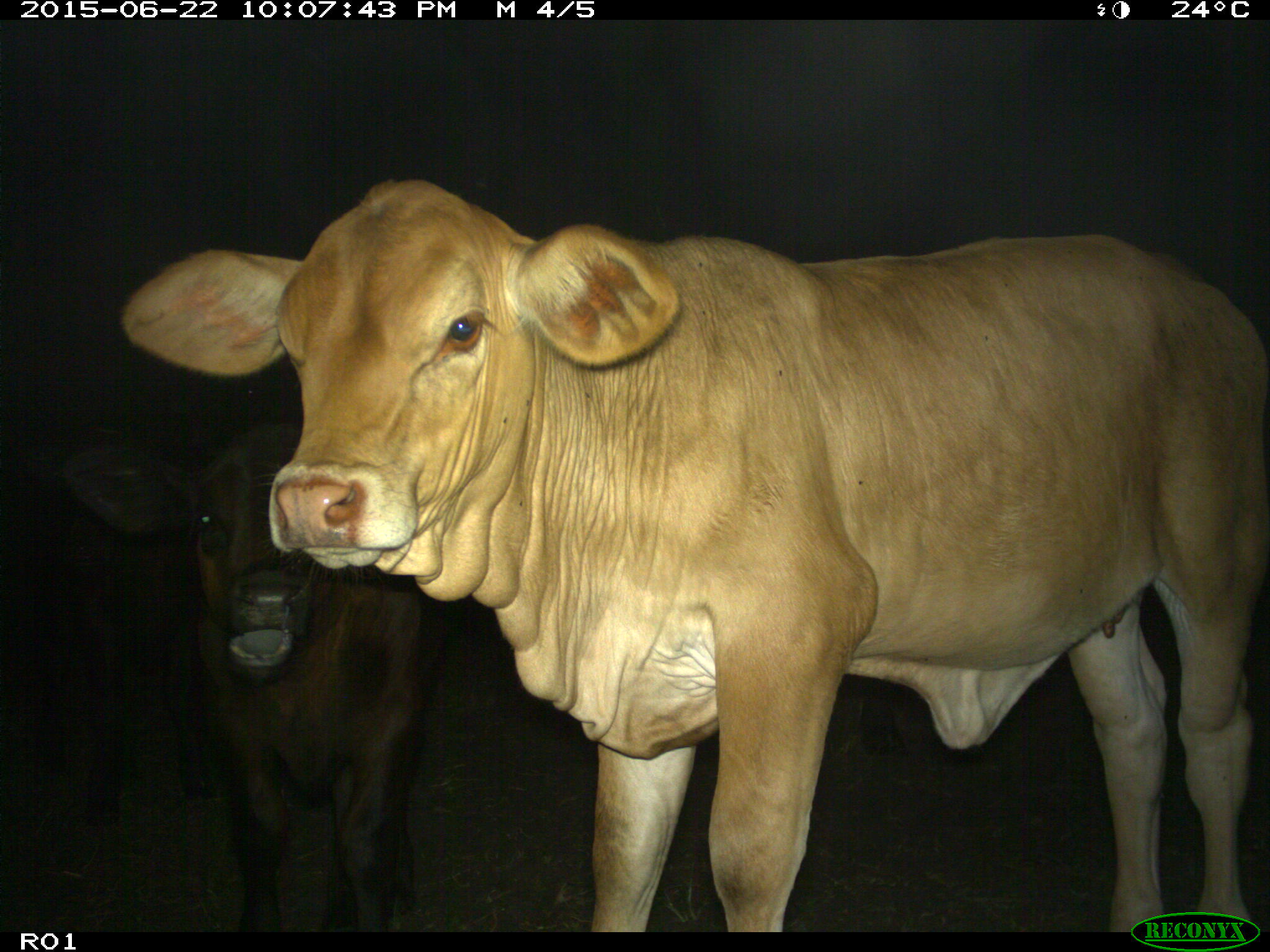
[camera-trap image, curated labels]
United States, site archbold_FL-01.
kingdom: Animalia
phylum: Chordata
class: Mammalia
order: Artiodactyla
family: Bovidae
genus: Bos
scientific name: Bos taurus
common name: domestic cow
Bos taurus (domestic cow).